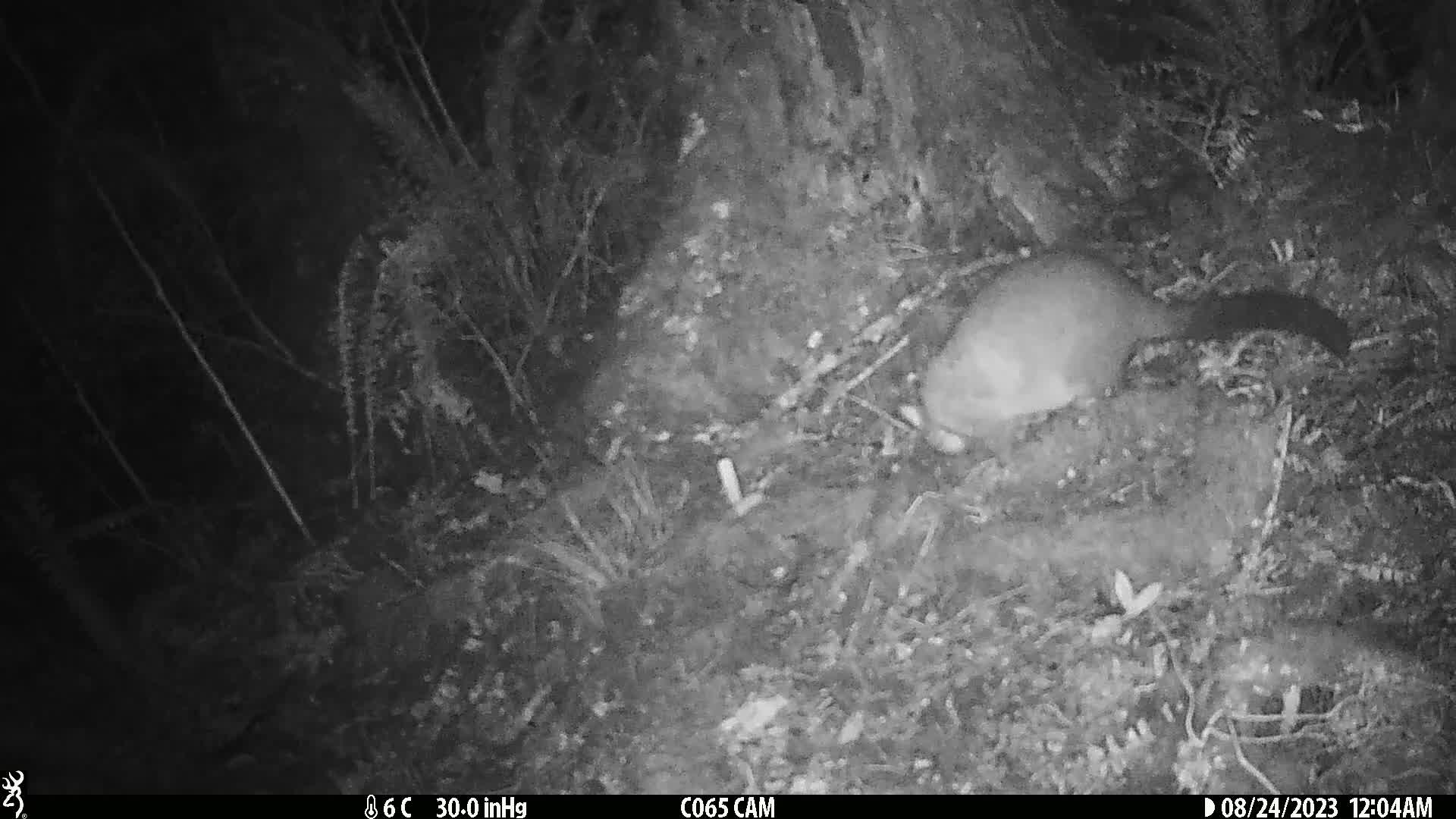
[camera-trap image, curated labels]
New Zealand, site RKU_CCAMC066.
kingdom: Animalia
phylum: Chordata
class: Mammalia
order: Diprotodontia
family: Phalangeridae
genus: Trichosurus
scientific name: Trichosurus vulpecula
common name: common brushtail possum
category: possum